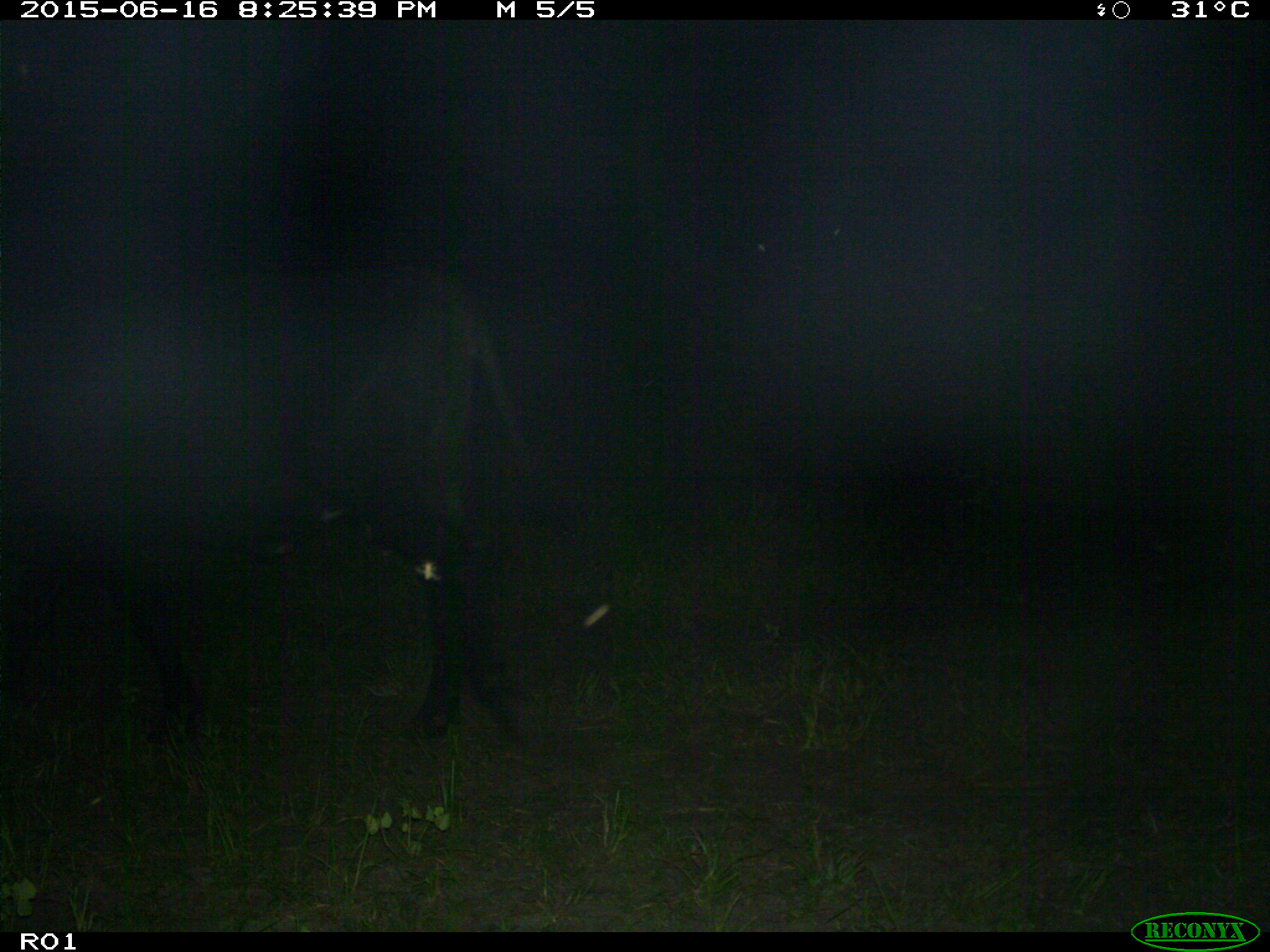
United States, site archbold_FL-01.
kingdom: Animalia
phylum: Chordata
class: Mammalia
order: Artiodactyla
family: Bovidae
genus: Bos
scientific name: Bos taurus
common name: domestic cow